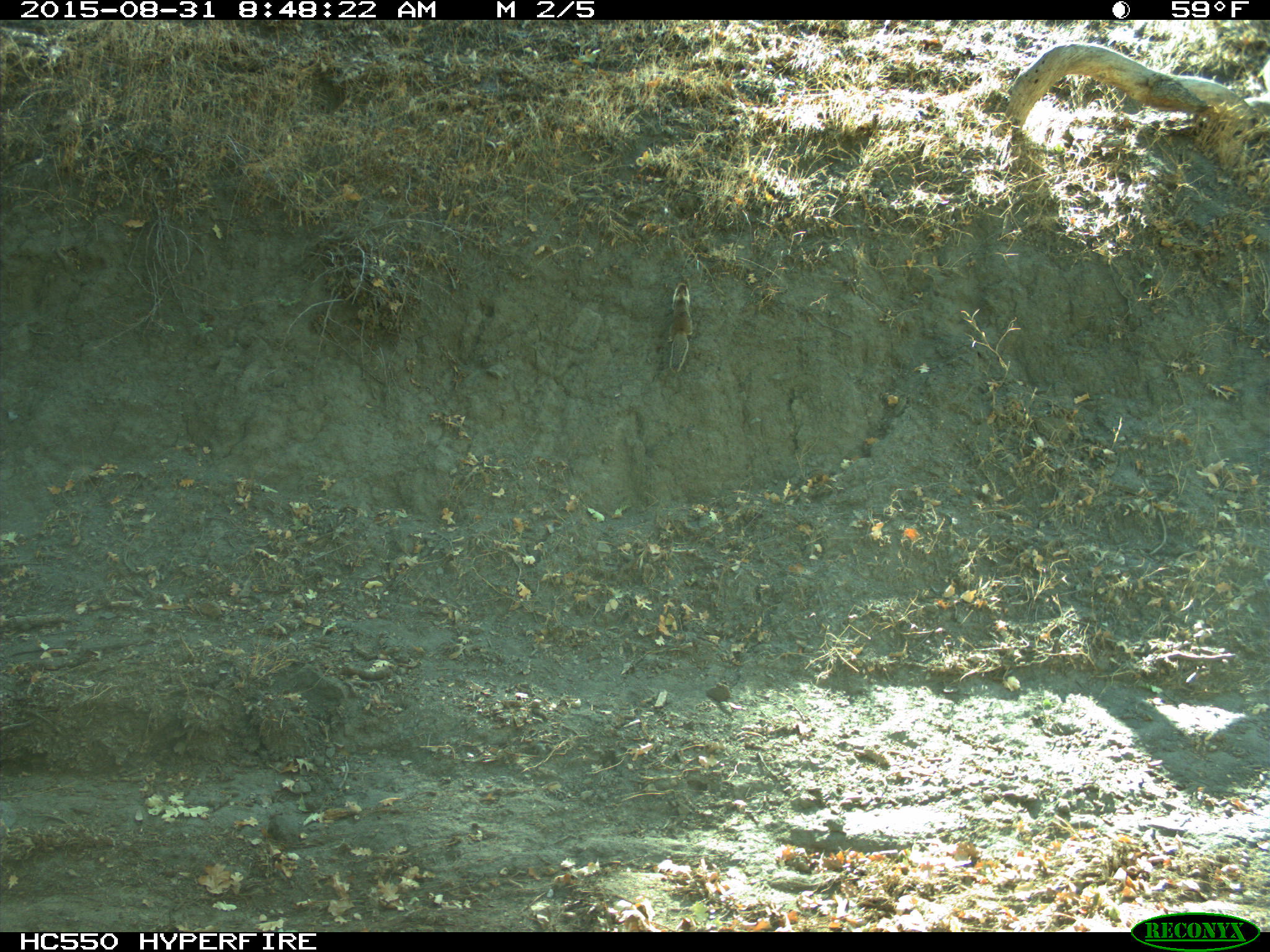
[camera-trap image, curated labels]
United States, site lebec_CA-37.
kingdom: Animalia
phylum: Chordata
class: Mammalia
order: Rodentia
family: Sciuridae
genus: Otospermophilus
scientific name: Otospermophilus beecheyi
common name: california ground squirrel